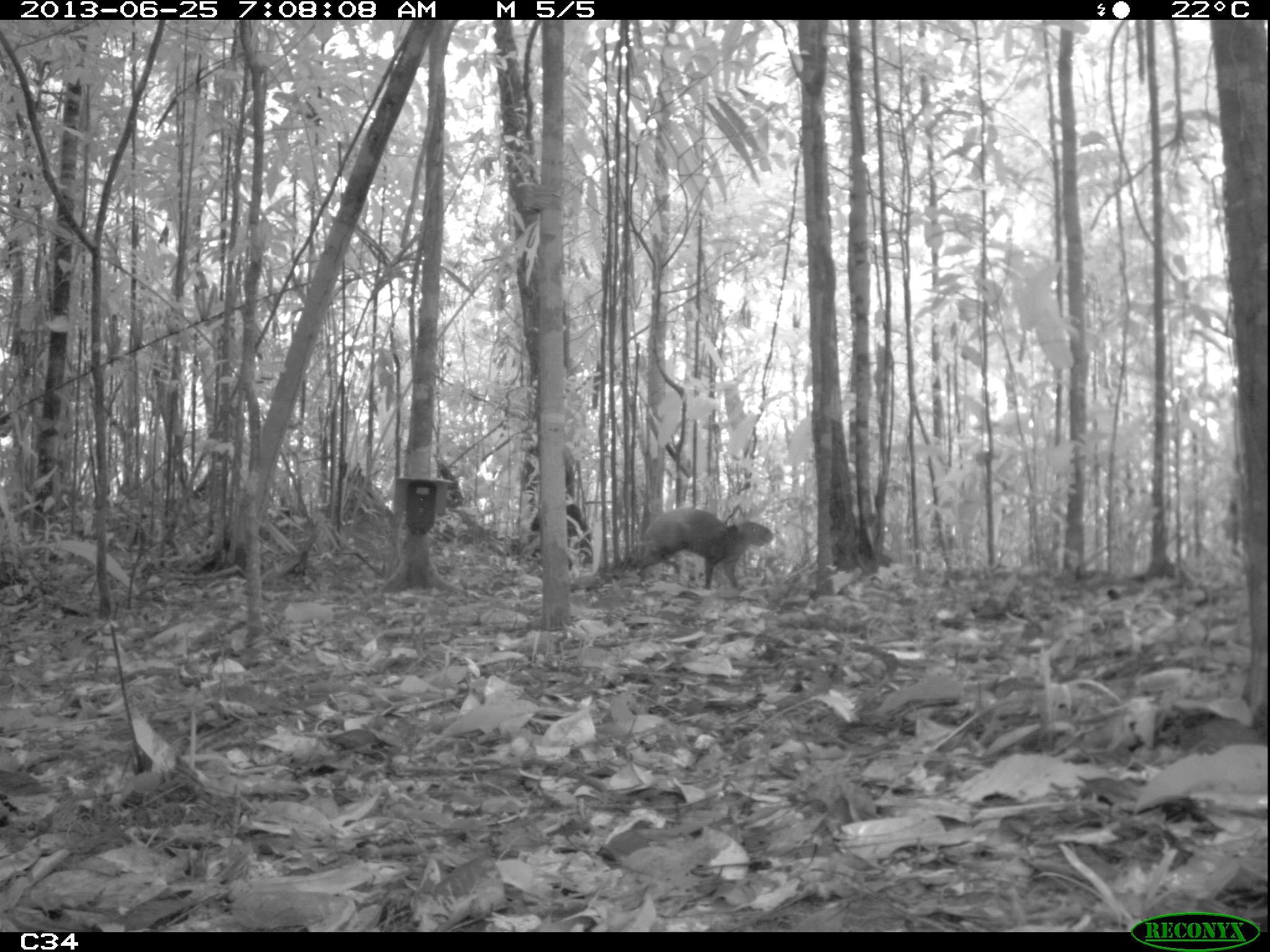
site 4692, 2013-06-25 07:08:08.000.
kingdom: Animalia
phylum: Chordata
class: Mammalia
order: Rodentia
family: Dasyproctidae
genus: Dasyprocta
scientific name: Dasyprocta leporina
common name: red-rumped agouti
Dasyprocta leporina (red-rumped agouti), count 1, age adult.